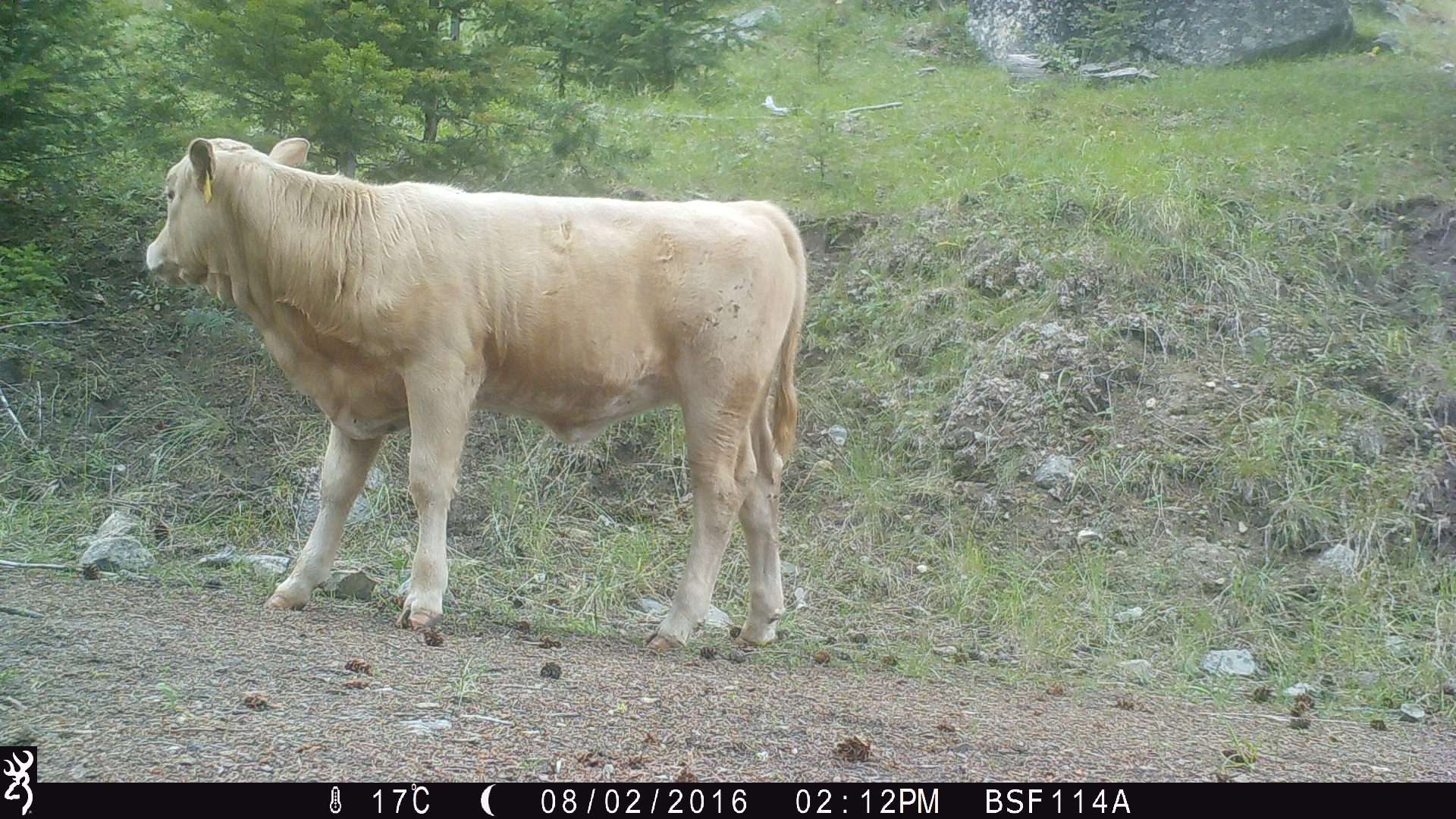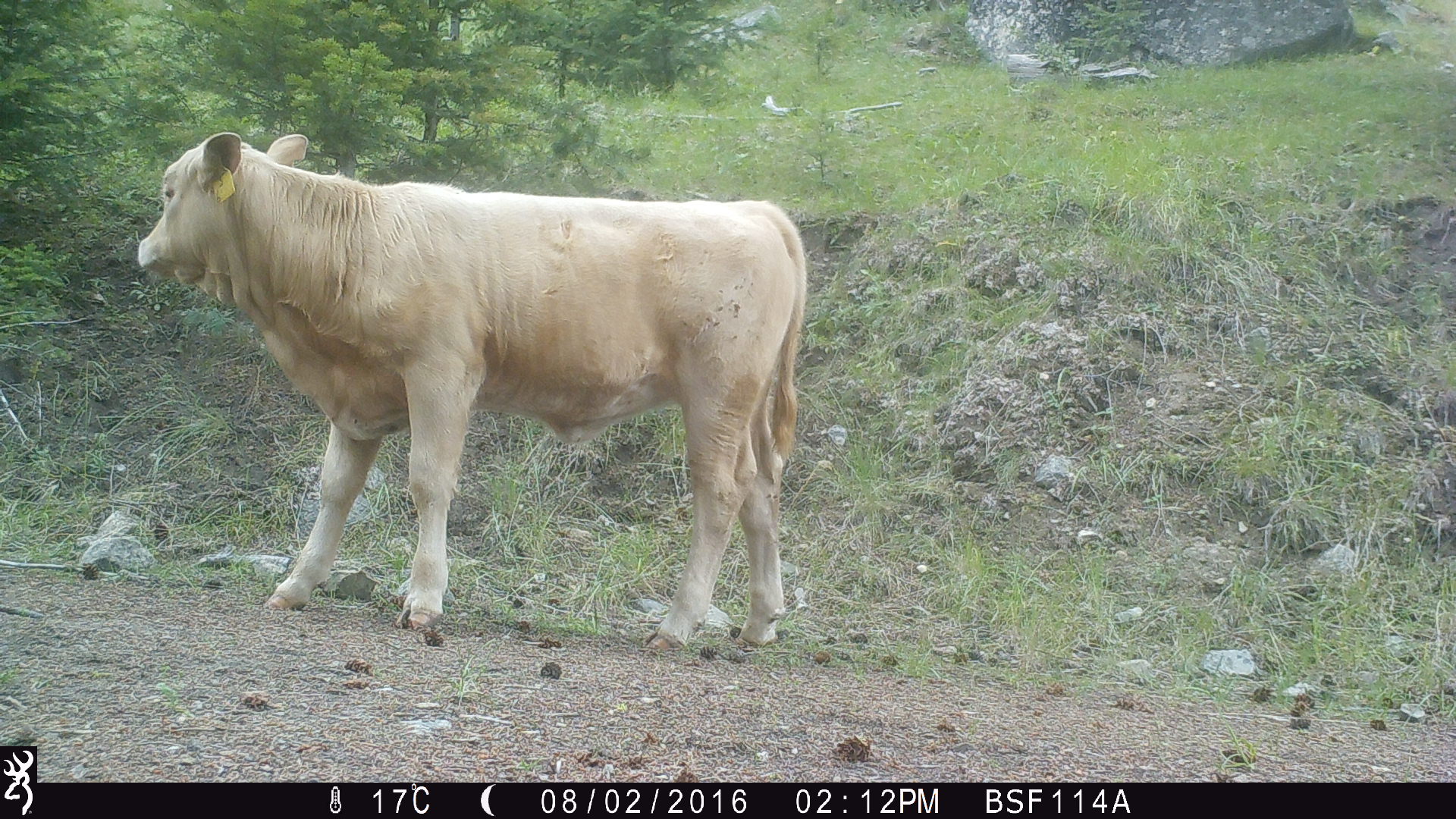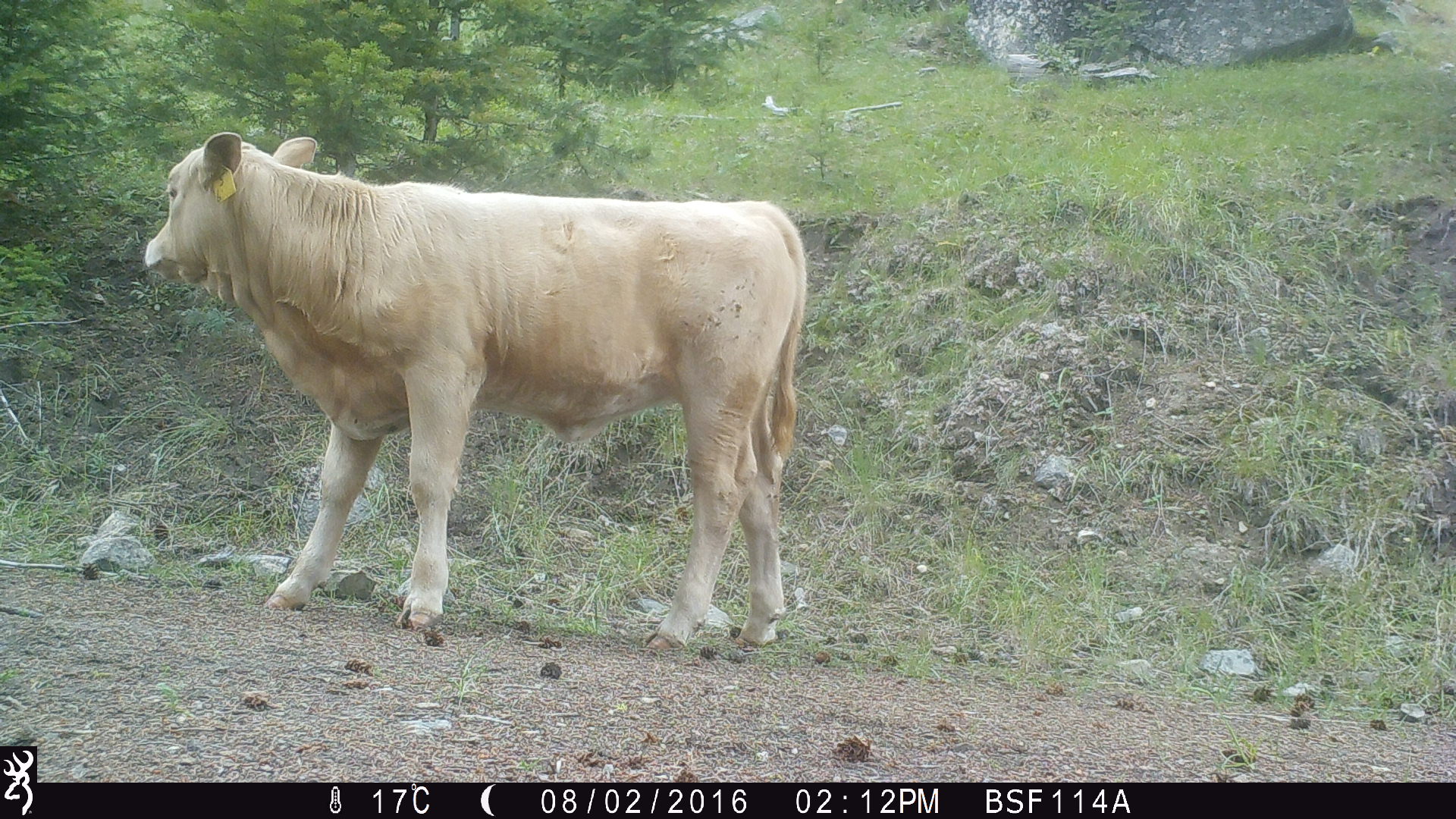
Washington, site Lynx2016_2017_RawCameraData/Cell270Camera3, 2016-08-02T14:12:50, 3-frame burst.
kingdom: Animalia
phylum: Chordata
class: Mammalia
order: Artiodactyla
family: Bovidae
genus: Bos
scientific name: Bos taurus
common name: domestic cattle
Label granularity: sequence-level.